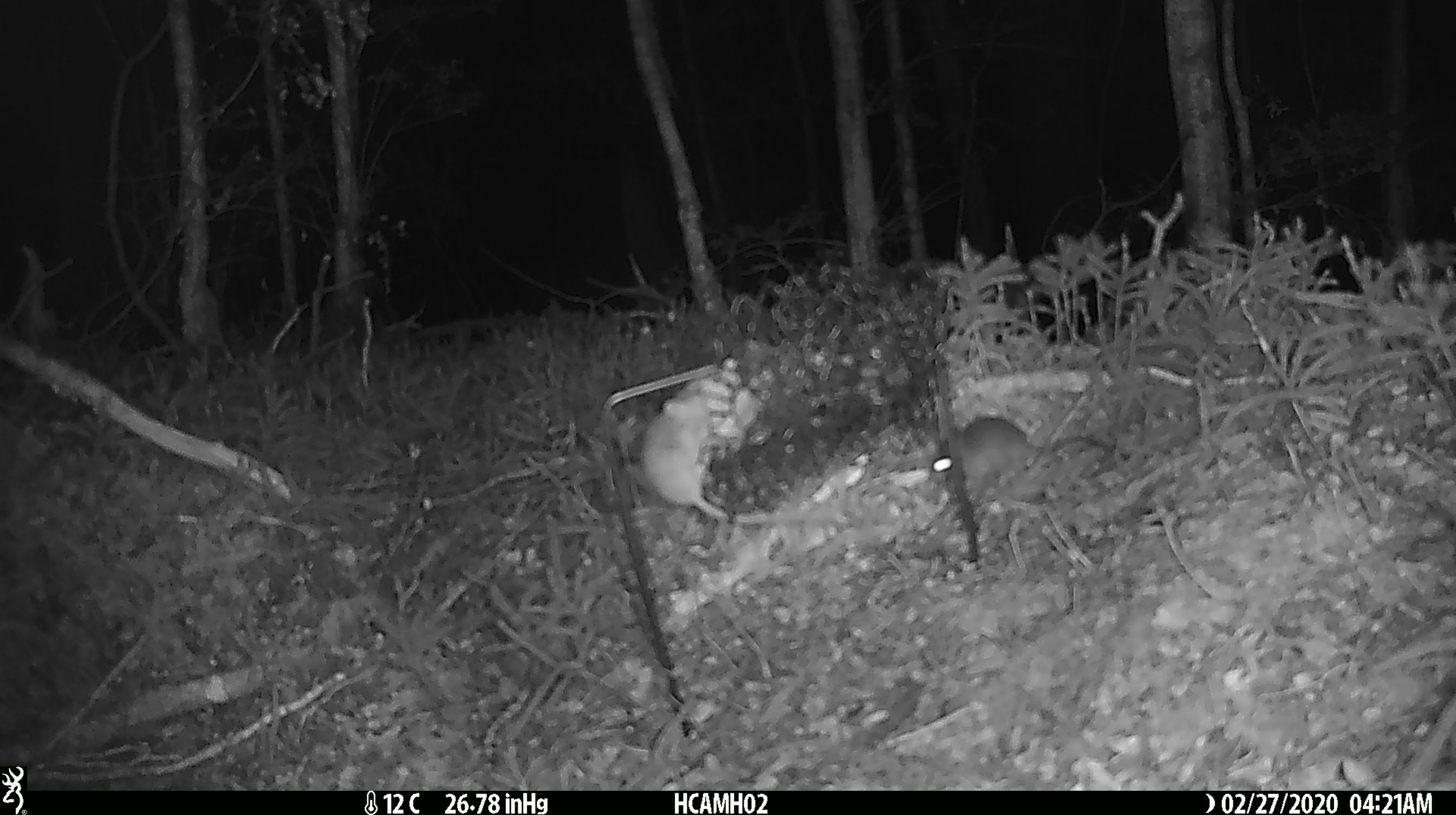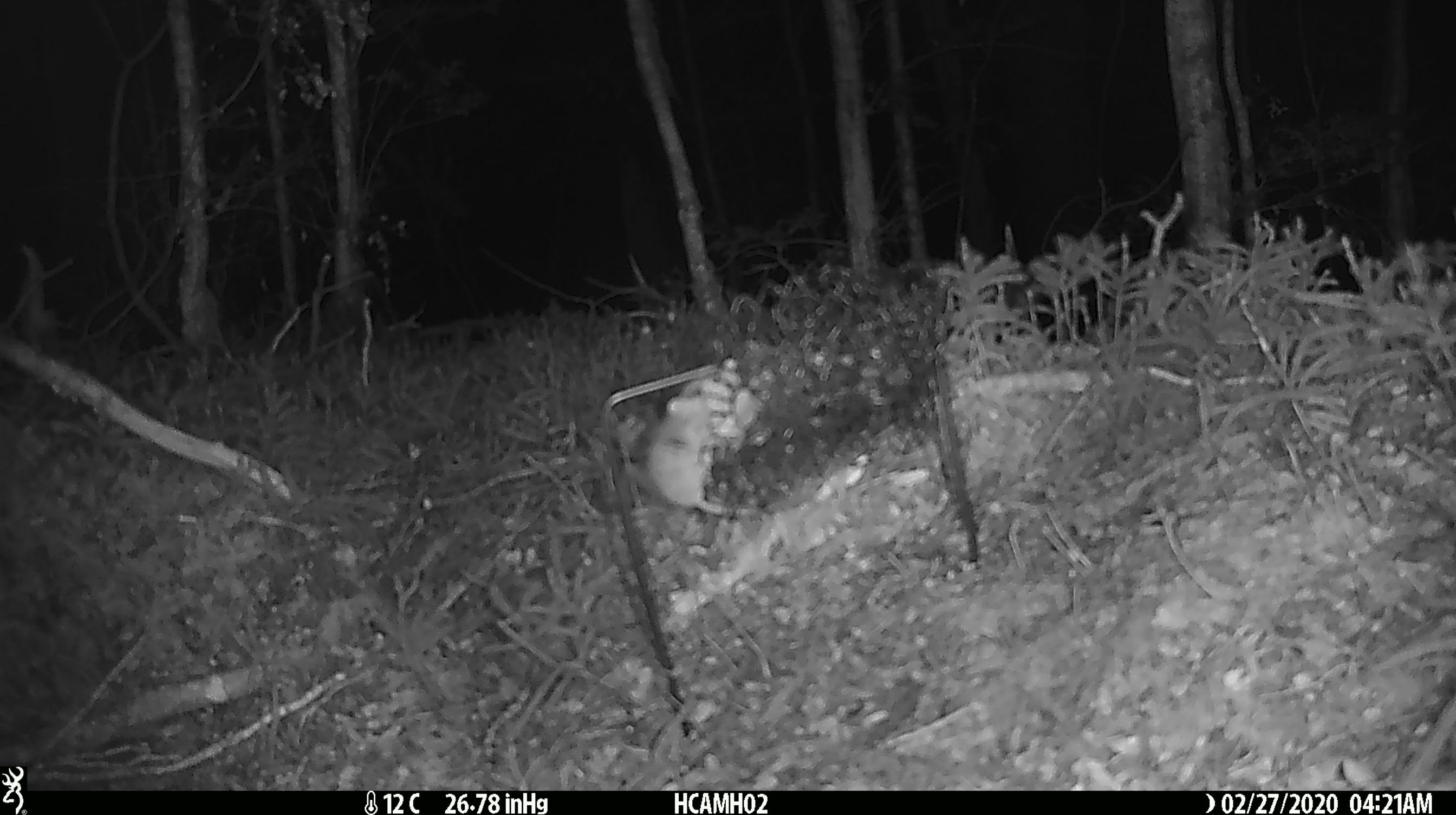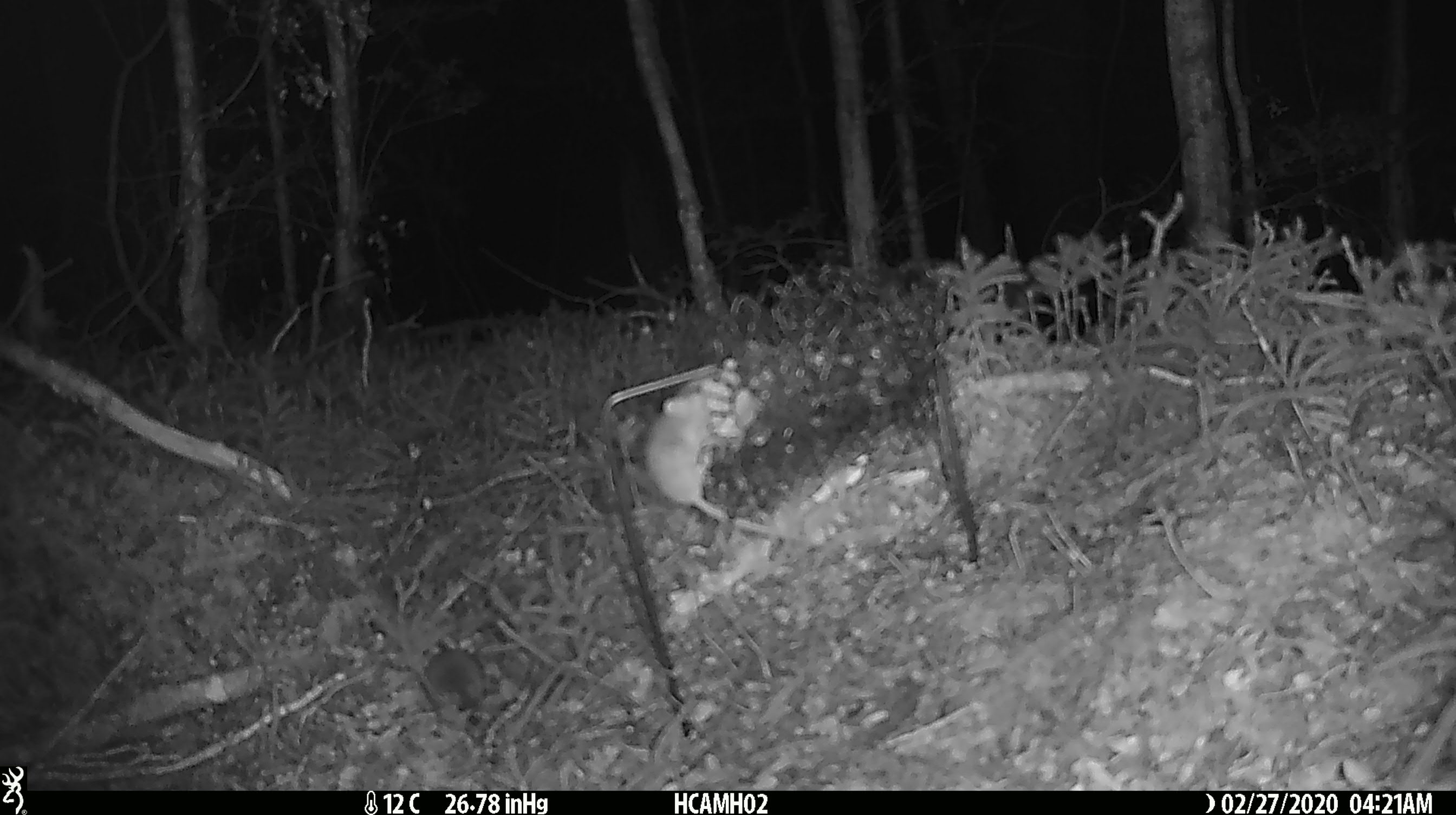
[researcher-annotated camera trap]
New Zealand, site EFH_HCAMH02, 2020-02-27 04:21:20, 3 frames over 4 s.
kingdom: Animalia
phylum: Chordata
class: Mammalia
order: Rodentia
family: Muridae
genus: Mus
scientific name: Mus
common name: mouse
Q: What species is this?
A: Mouse (Mus).